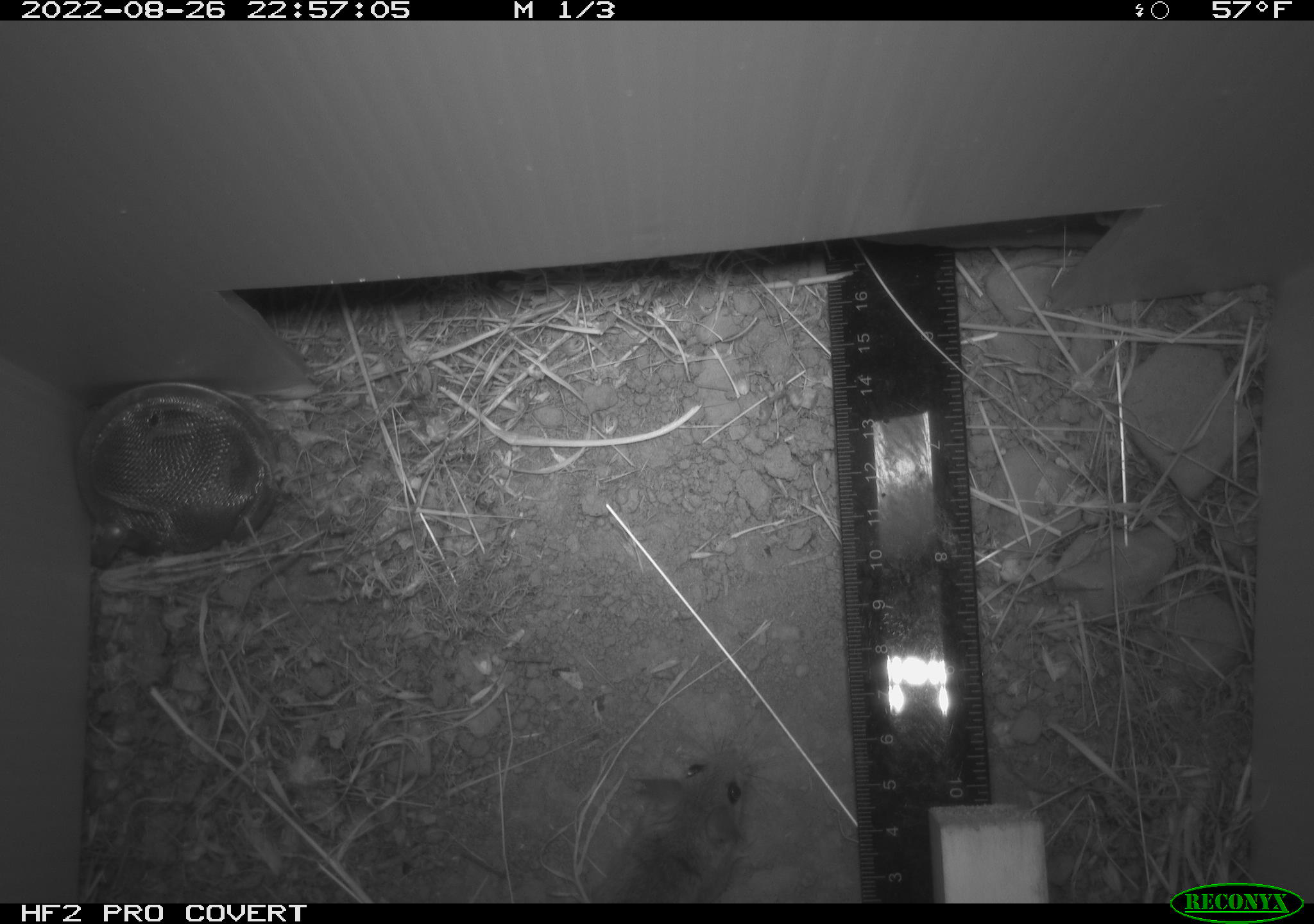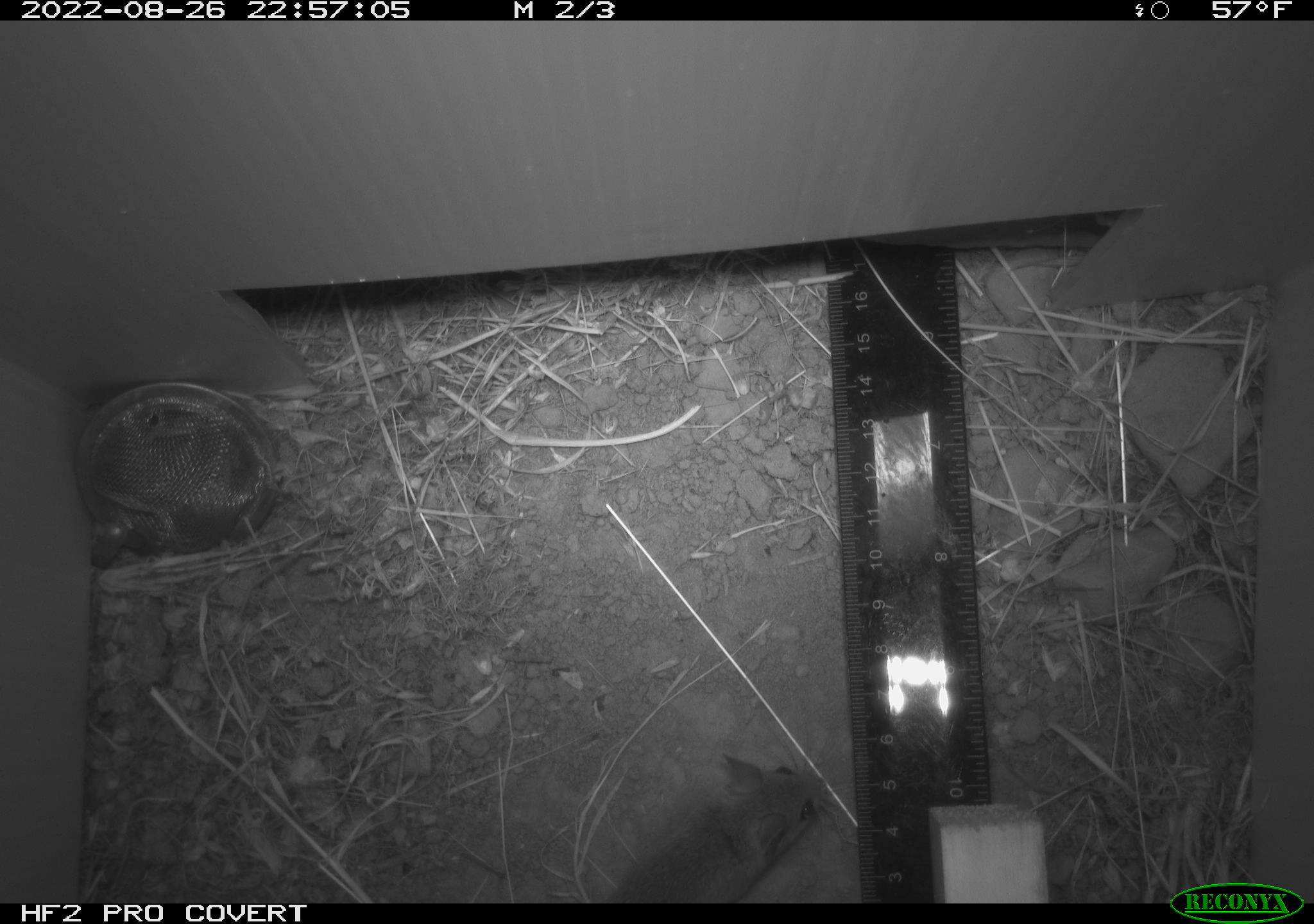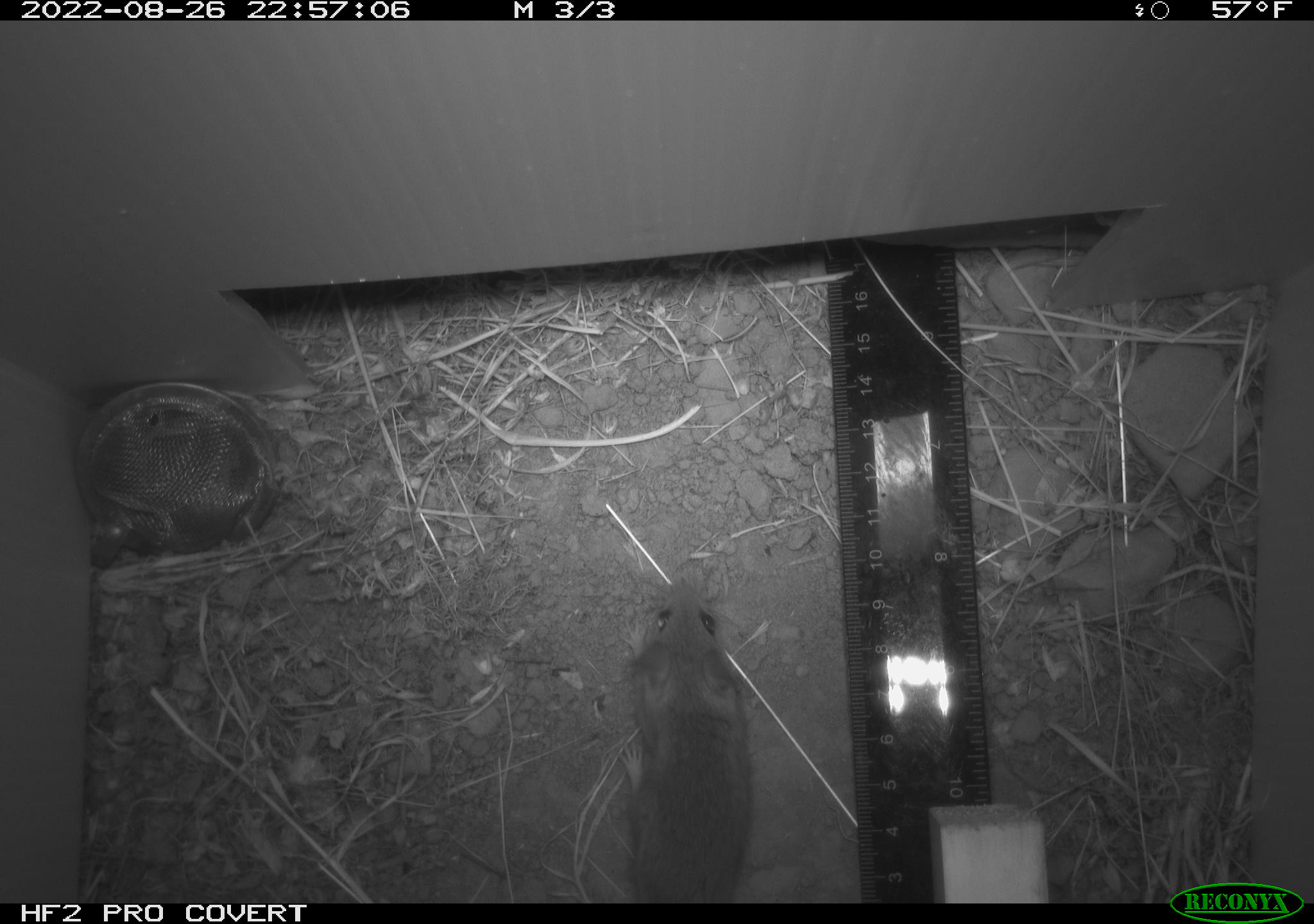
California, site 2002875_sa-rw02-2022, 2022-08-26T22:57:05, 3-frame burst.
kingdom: Animalia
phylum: Chordata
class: Mammalia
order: Rodentia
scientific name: Rodentia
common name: mouse species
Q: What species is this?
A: Mouse species (Rodentia).